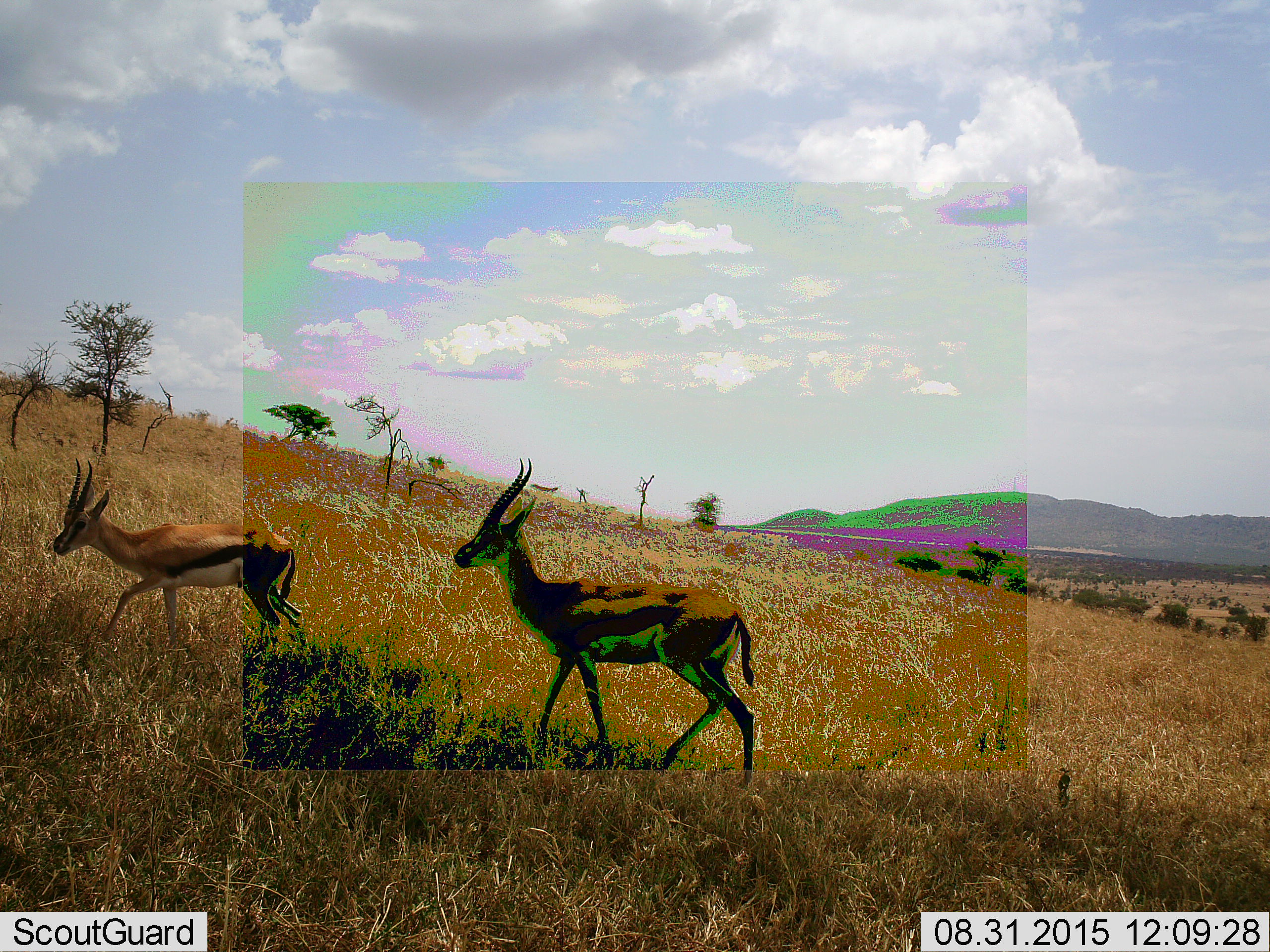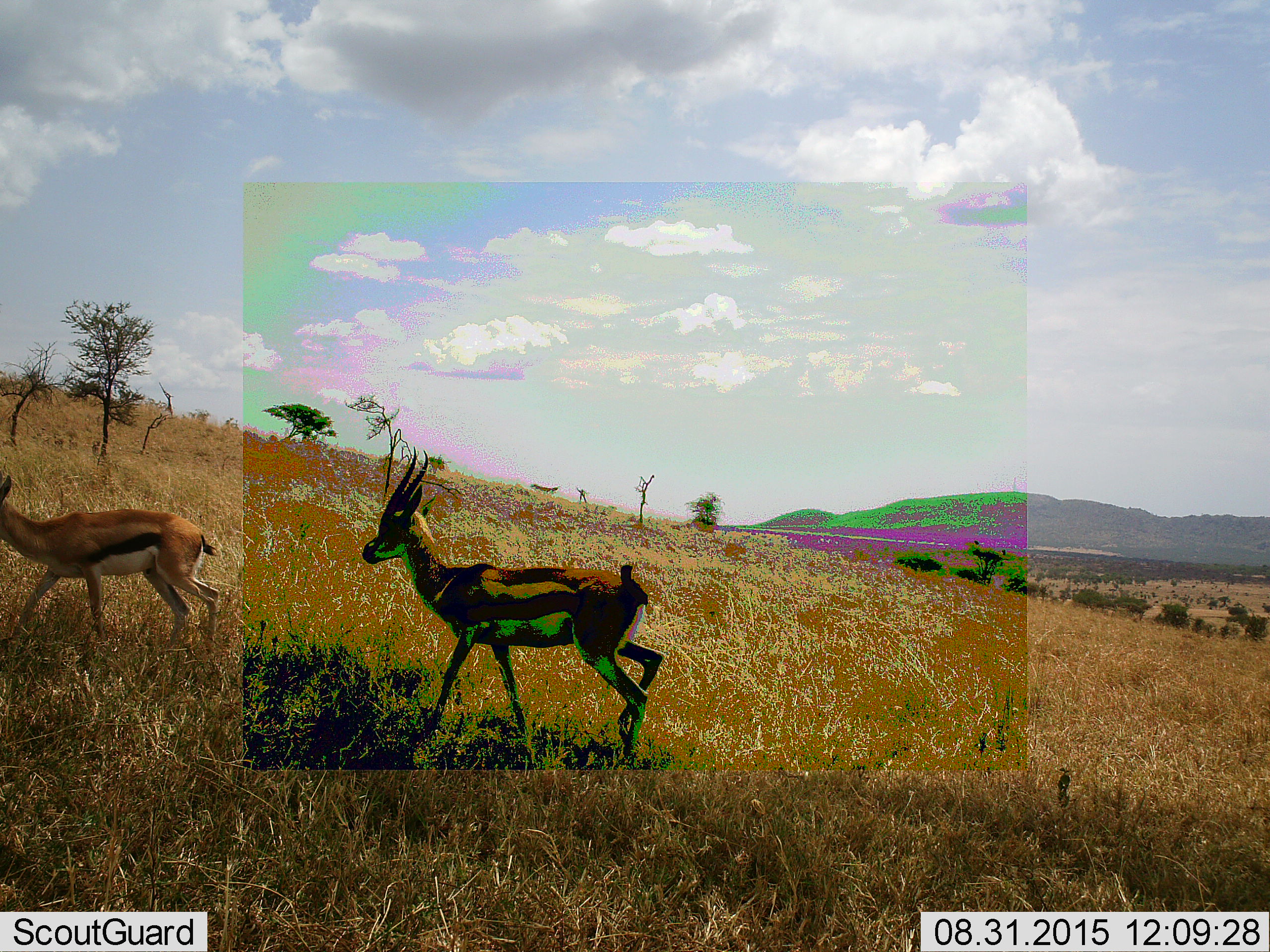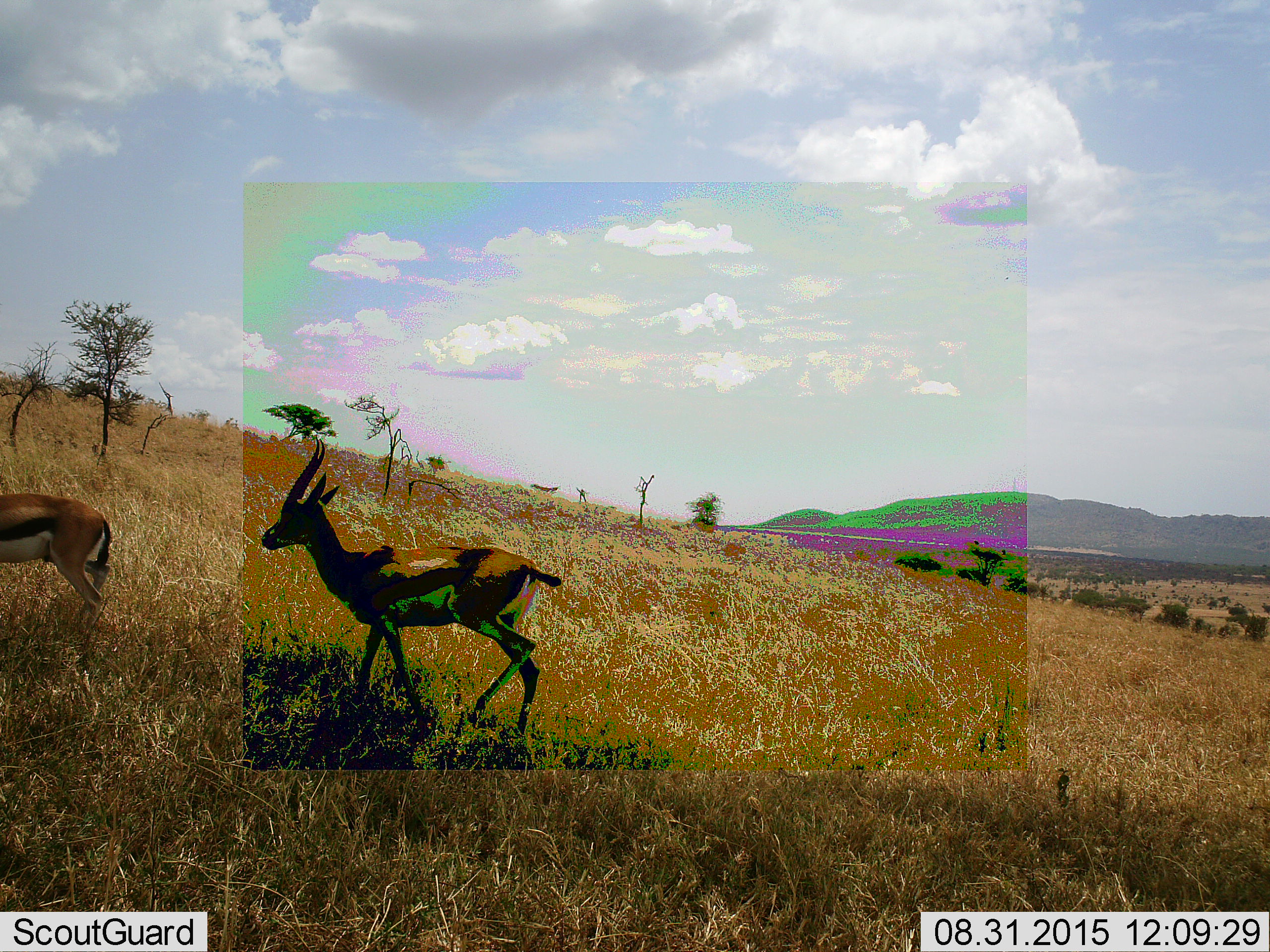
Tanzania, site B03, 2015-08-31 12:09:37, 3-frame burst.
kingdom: Animalia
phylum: Chordata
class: Mammalia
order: Artiodactyla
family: Bovidae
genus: Eudorcas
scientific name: Eudorcas thomsonii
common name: thomson's gazelle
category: gazellethomsons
Gazellethomsons (thomson's gazelle) (Eudorcas thomsonii), count 2. Behavior (volunteer vote fractions): standing 0%, resting 0%, moving 100%, interacting 0%. Young present (vote fraction): 12%. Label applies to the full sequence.